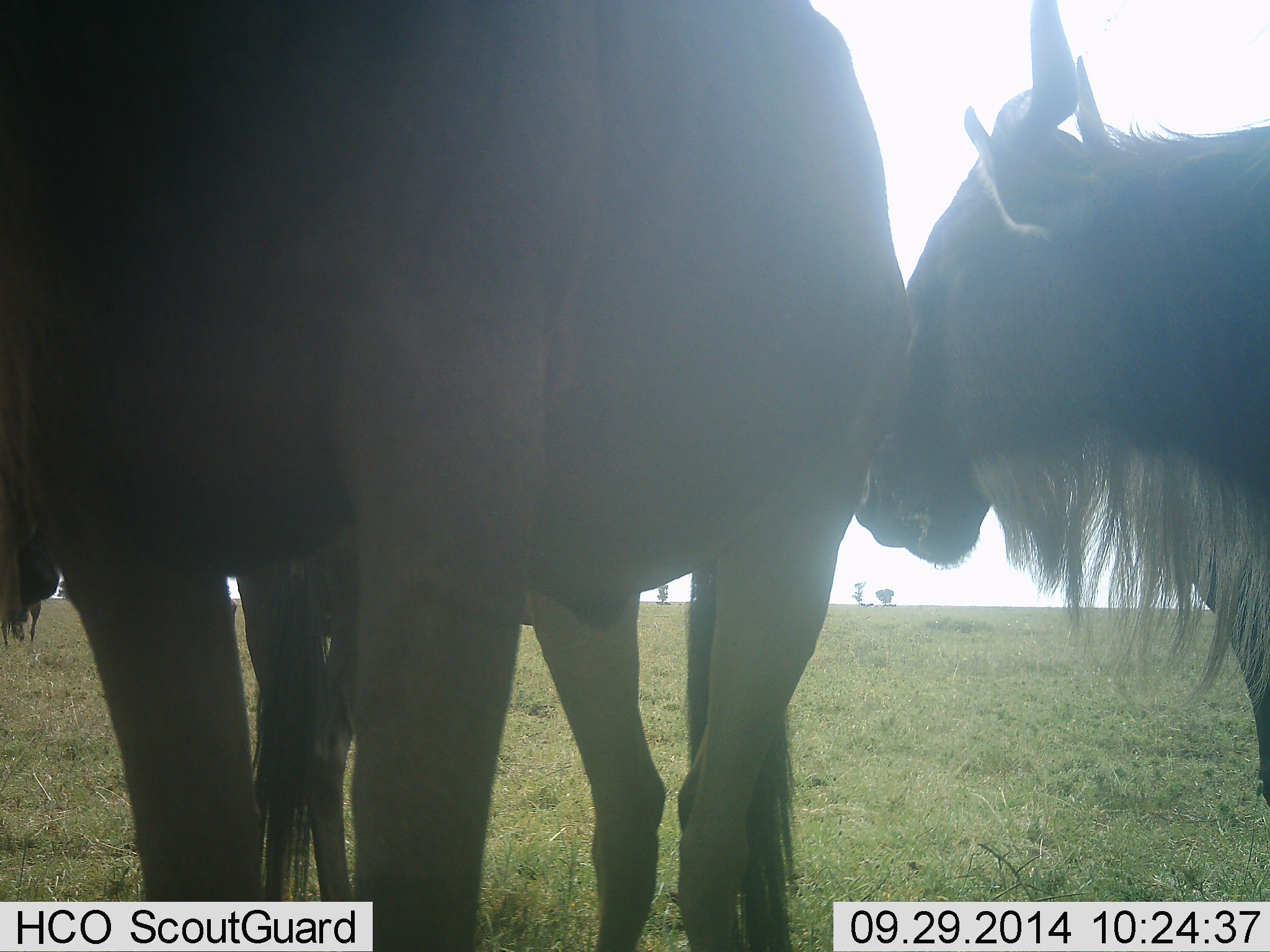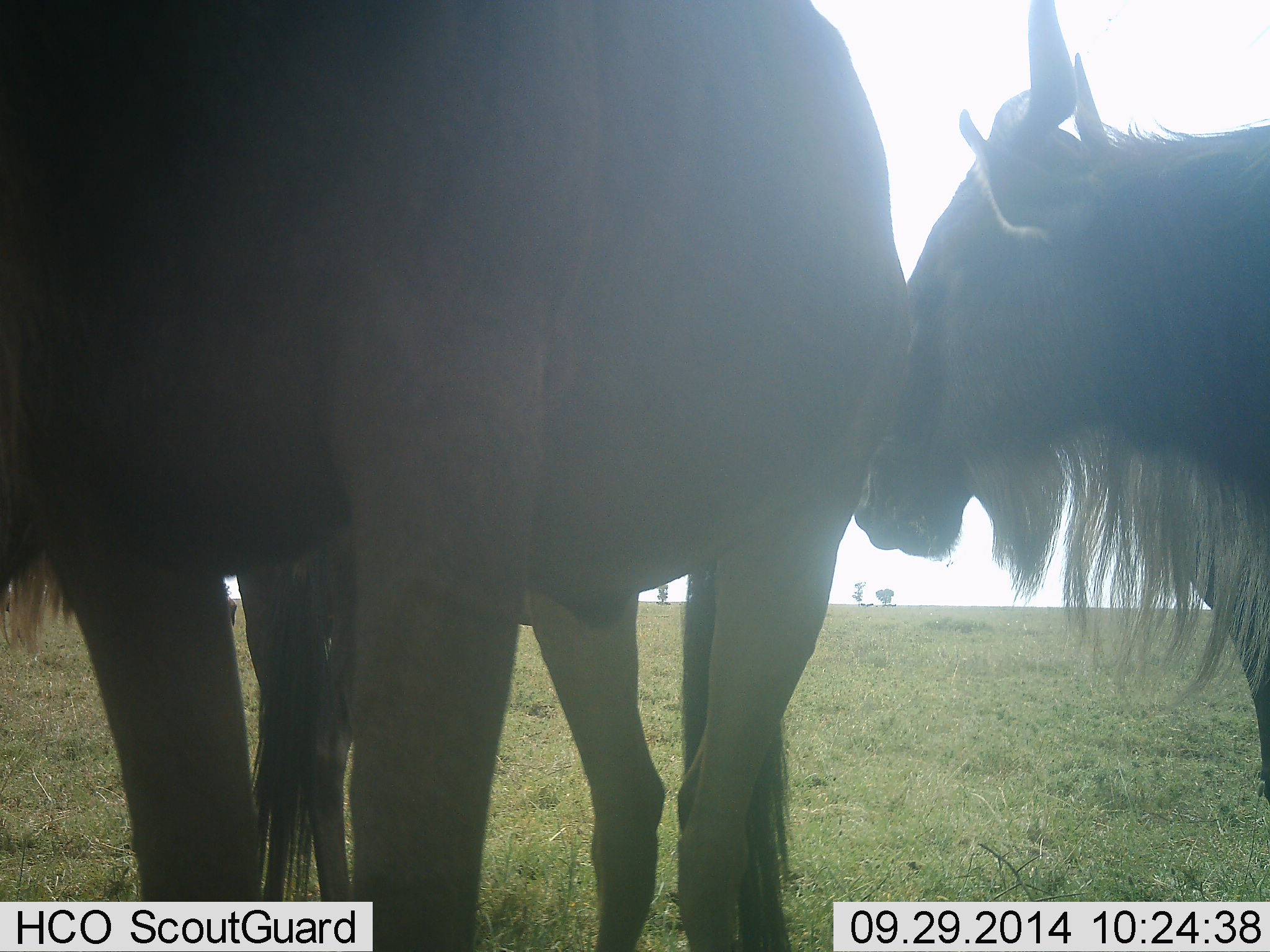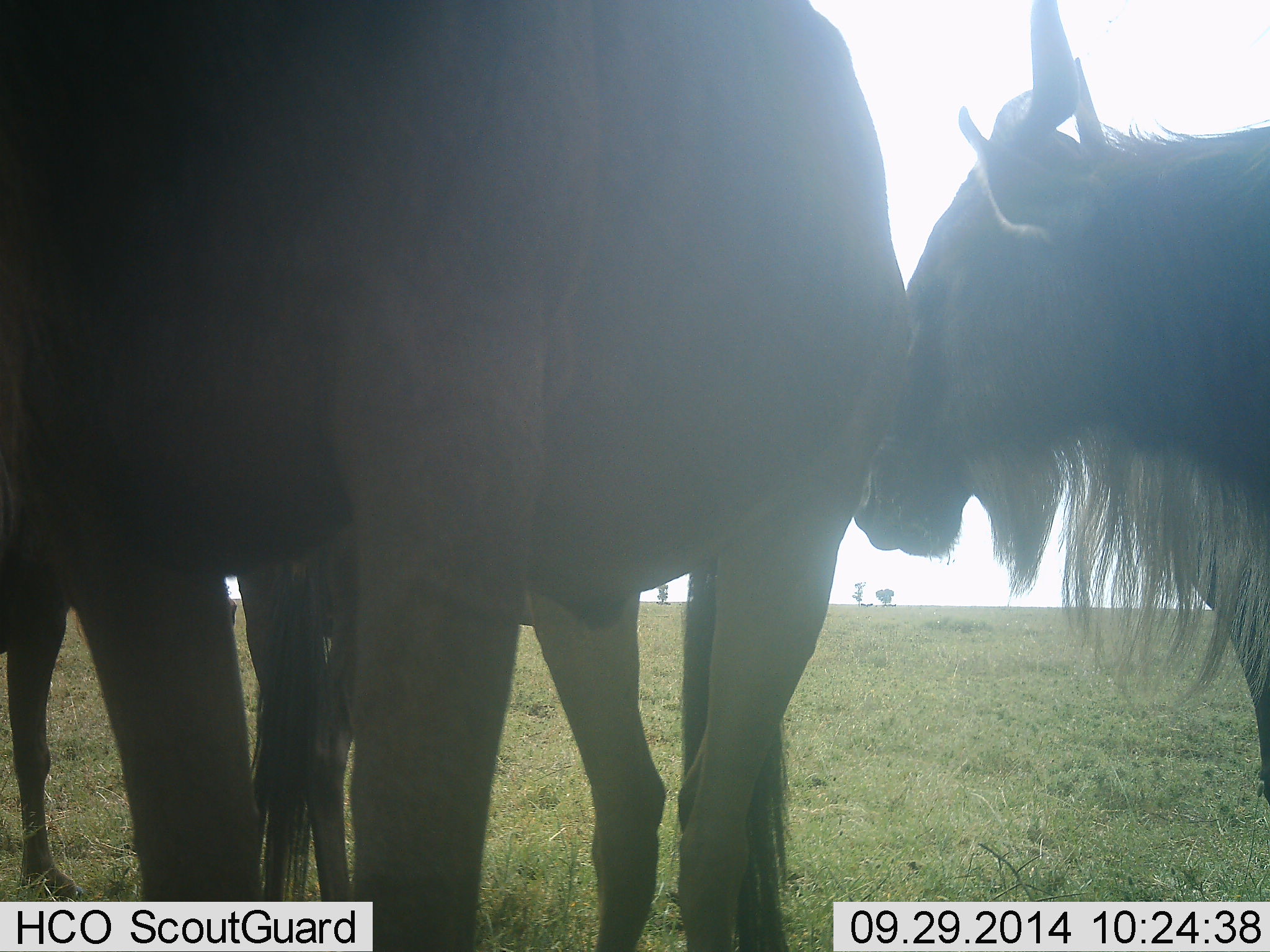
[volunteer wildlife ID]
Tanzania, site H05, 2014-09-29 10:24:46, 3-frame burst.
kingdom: Animalia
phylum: Chordata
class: Mammalia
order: Artiodactyla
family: Bovidae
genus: Connochaetes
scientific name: Connochaetes taurinus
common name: blue wildebeest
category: wildebeest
Wildebeest (blue wildebeest) (Connochaetes taurinus), count 3. Behavior (volunteer vote fractions): standing 90%, resting 0%, moving 10%, interacting 10%. Young present (vote fraction): 0%. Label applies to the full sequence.